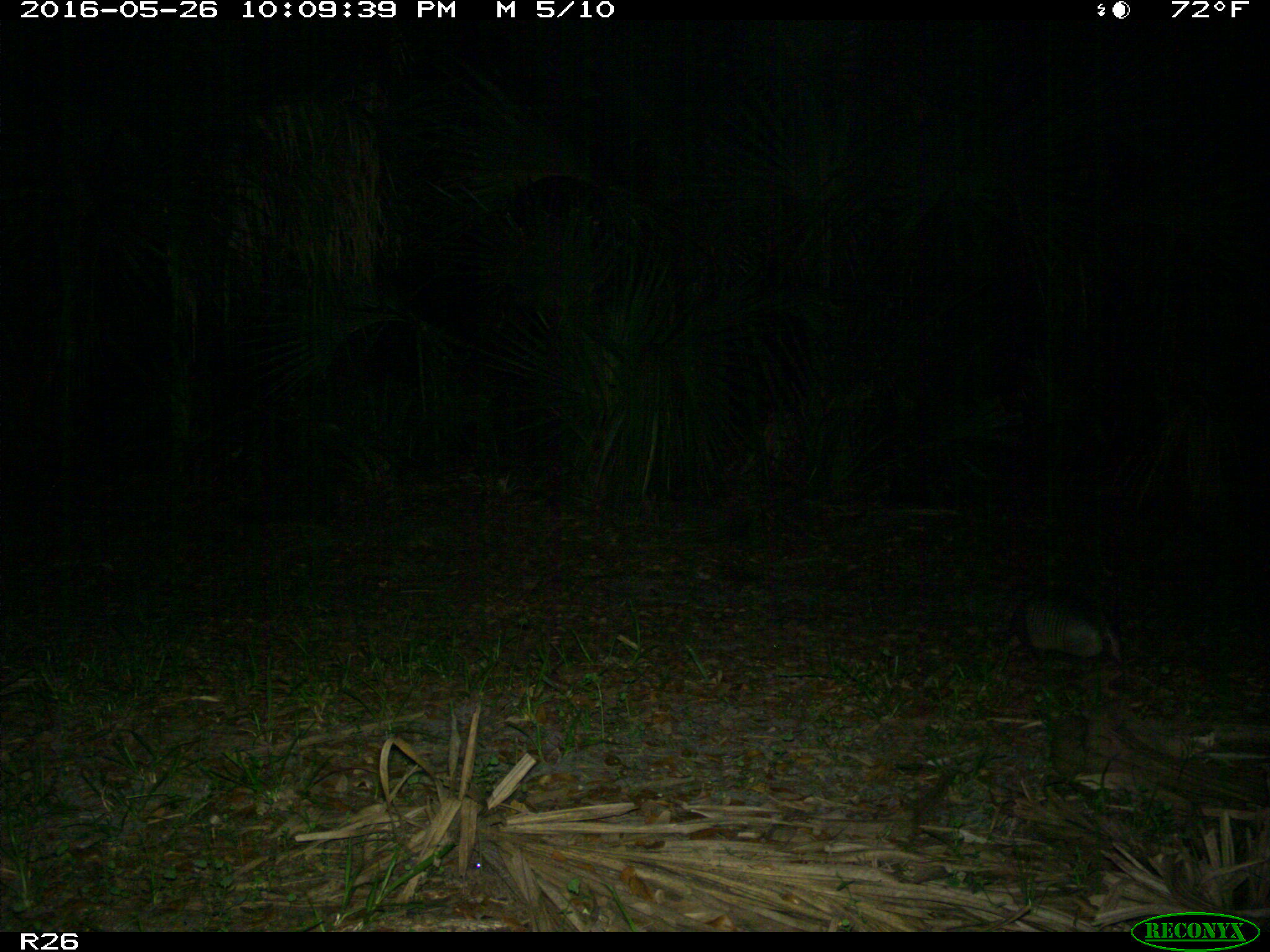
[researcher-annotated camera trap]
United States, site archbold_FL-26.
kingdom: Animalia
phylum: Chordata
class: Mammalia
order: Cingulata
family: Dasypodidae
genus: Dasypus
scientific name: Dasypus novemcinctus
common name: nine-banded armadillo